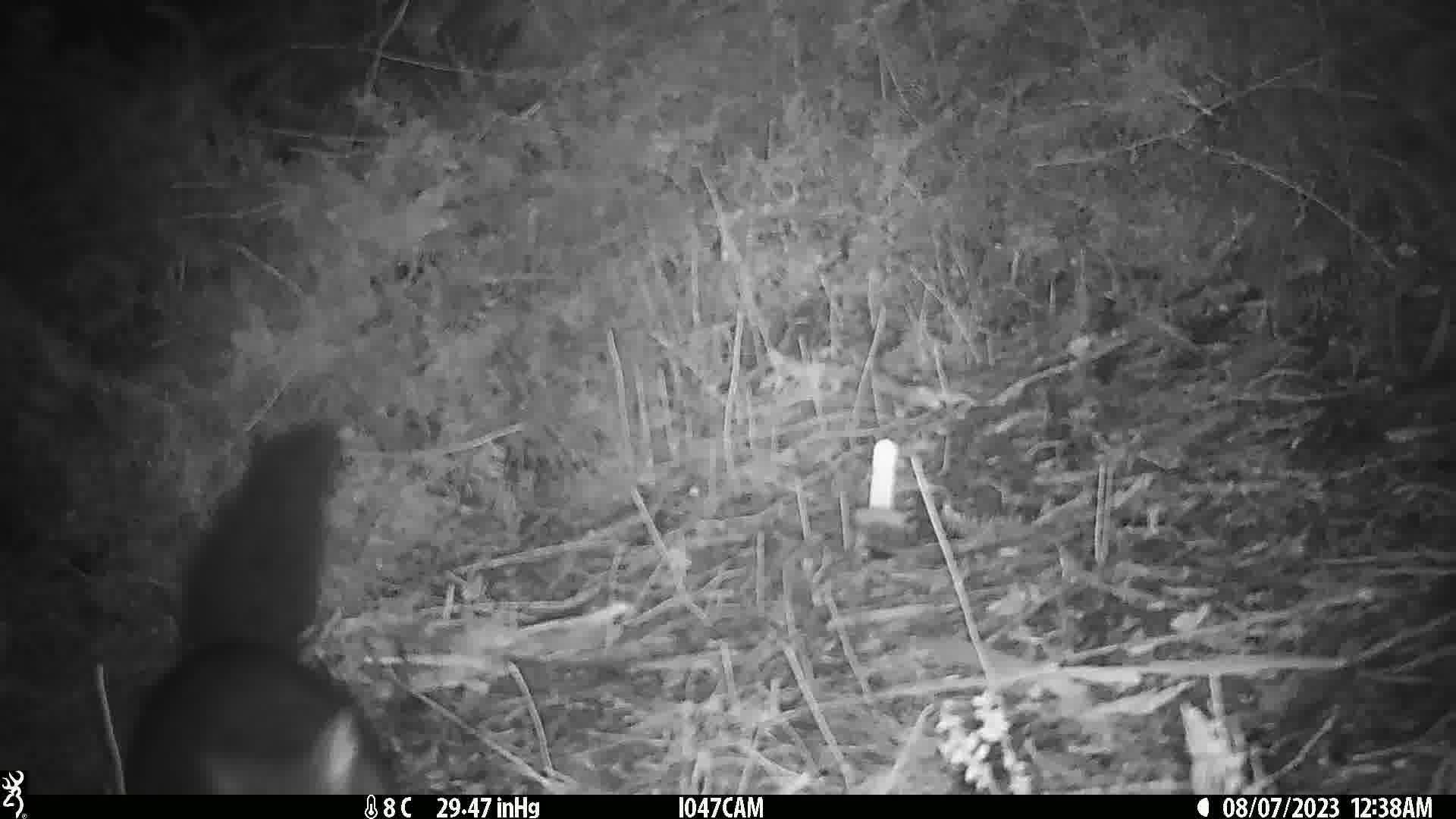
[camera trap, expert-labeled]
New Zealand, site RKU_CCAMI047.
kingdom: Animalia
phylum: Chordata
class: Mammalia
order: Diprotodontia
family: Phalangeridae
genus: Trichosurus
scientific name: Trichosurus vulpecula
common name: common brushtail possum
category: possum